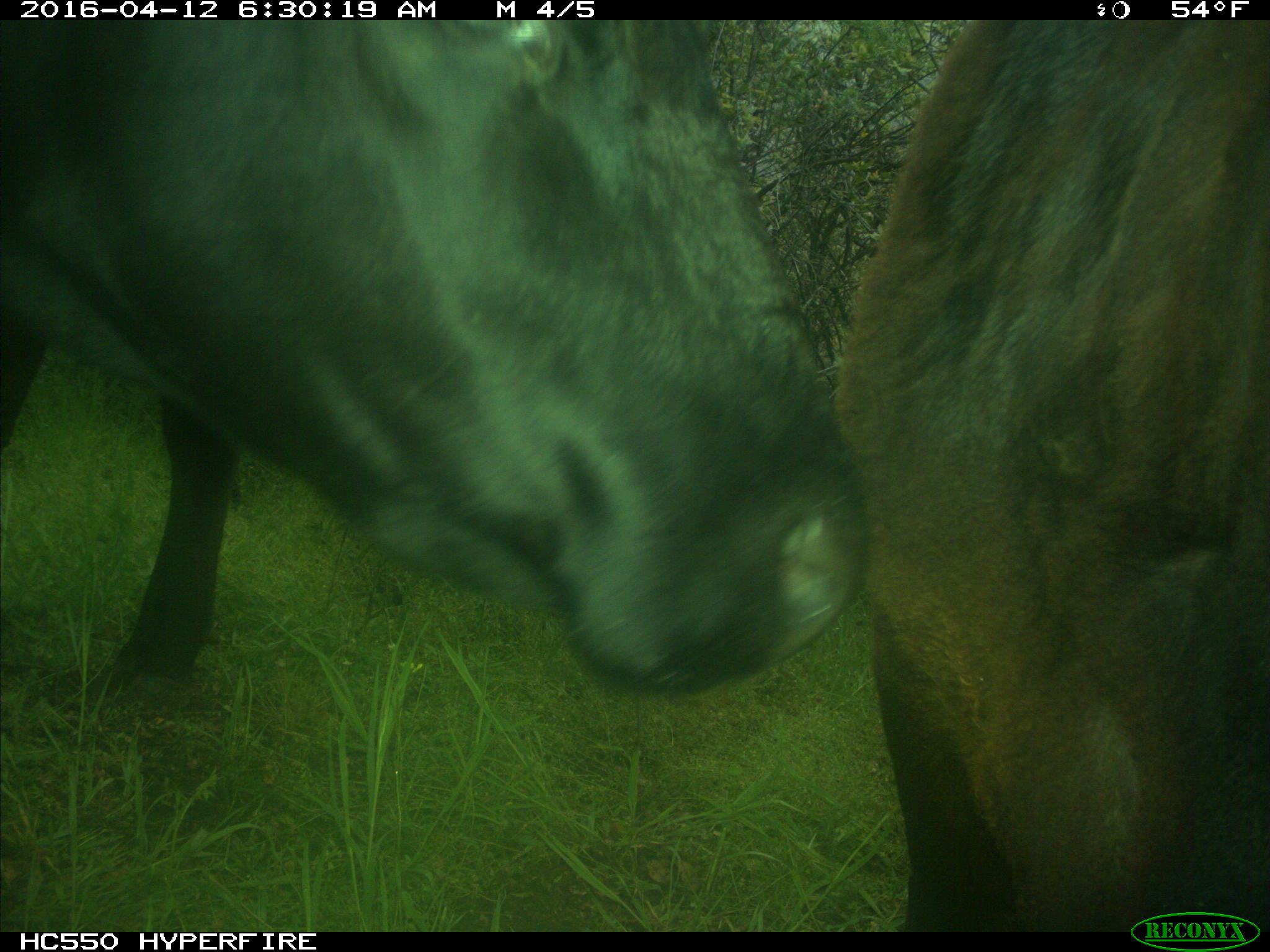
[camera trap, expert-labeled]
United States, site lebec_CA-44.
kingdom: Animalia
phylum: Chordata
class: Mammalia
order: Artiodactyla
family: Bovidae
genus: Bos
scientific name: Bos taurus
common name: domestic cow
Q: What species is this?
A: Bos taurus (domestic cow).